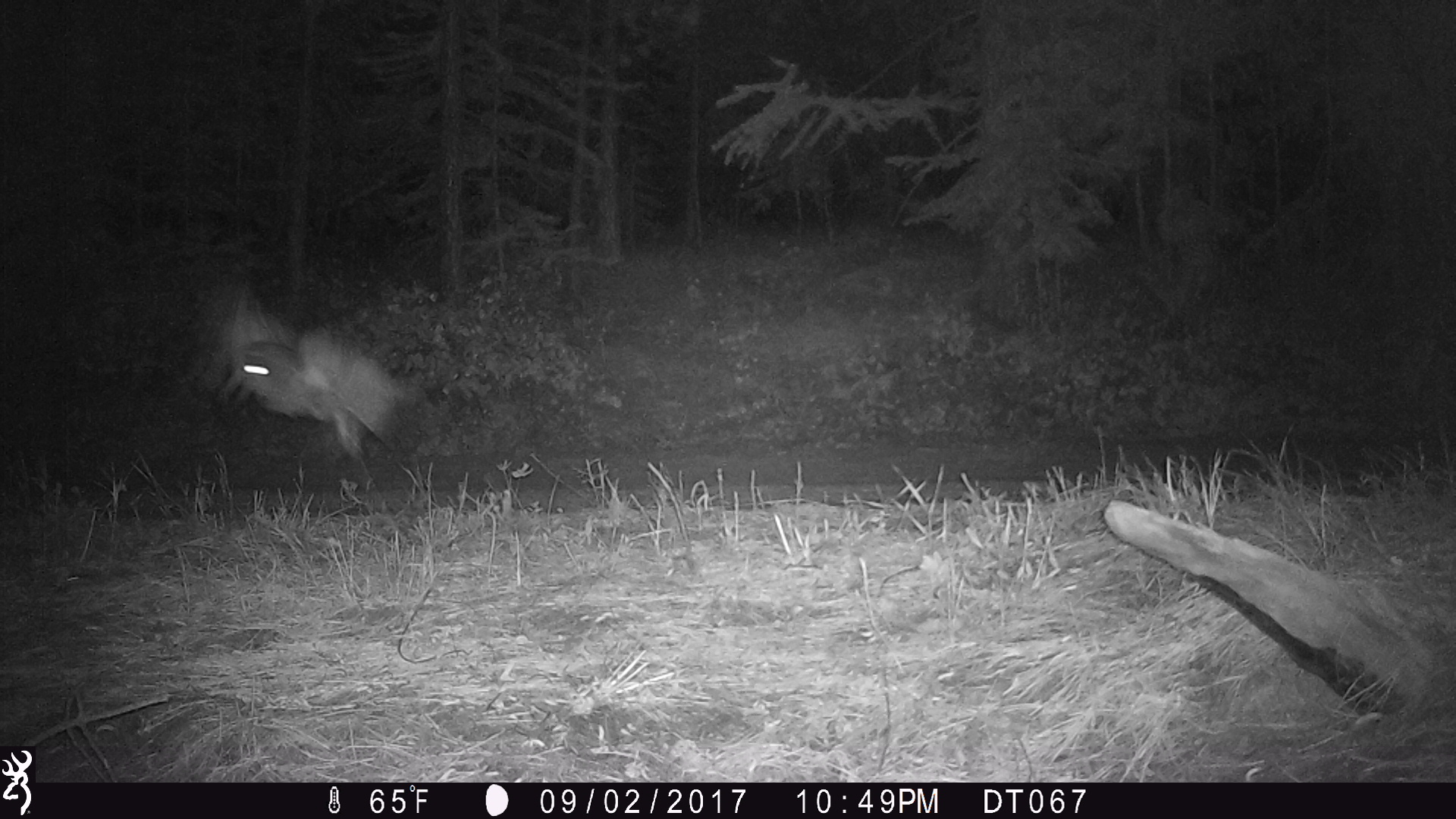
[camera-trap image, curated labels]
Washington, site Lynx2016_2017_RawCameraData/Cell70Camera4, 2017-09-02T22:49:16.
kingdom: Animalia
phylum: Chordata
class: Aves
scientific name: Aves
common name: birds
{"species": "Aves (birds)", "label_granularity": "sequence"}